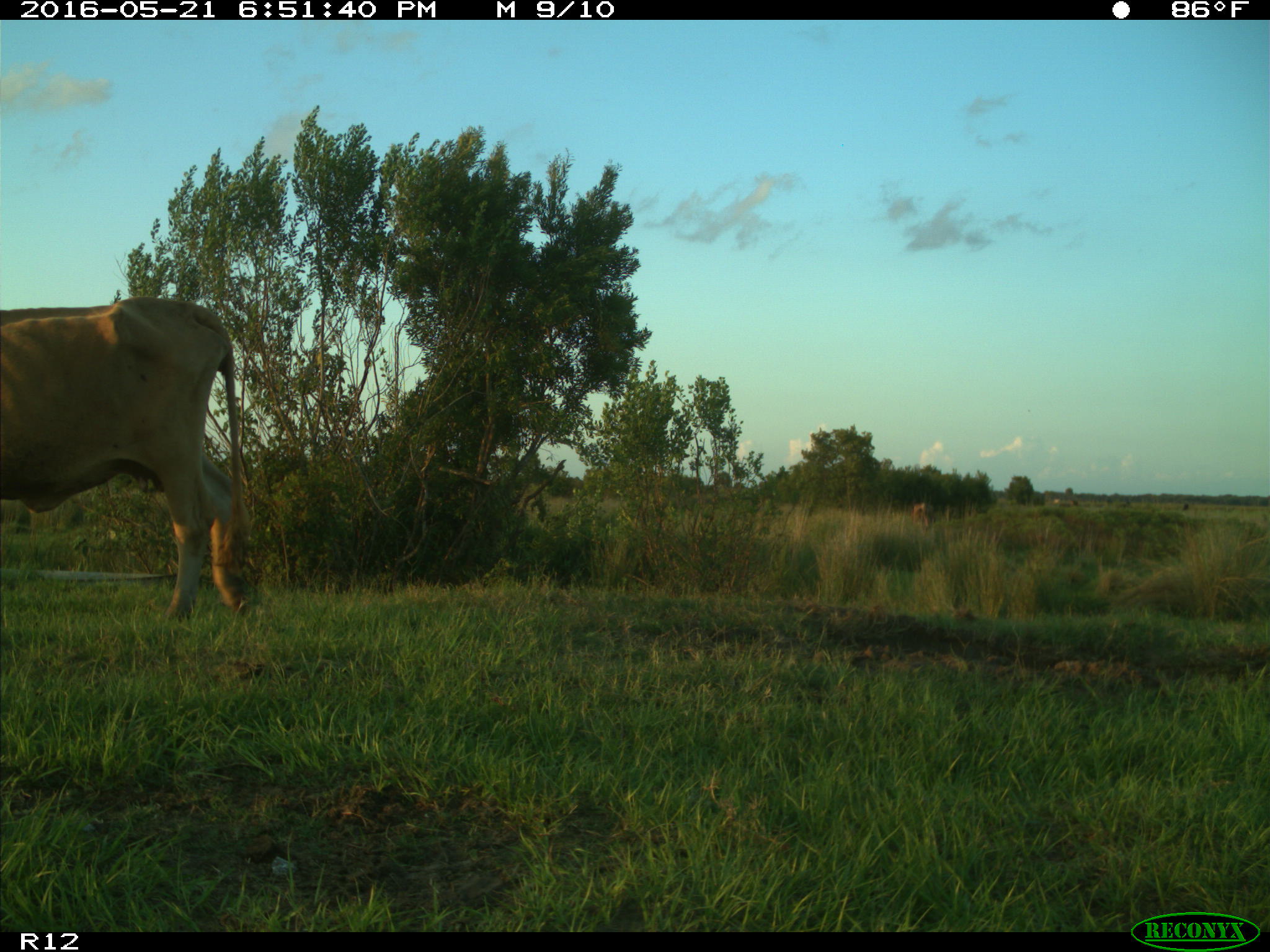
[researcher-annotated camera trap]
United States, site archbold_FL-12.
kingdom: Animalia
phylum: Chordata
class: Mammalia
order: Artiodactyla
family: Bovidae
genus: Bos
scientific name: Bos taurus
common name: domestic cow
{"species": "Bos taurus (domestic cow)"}